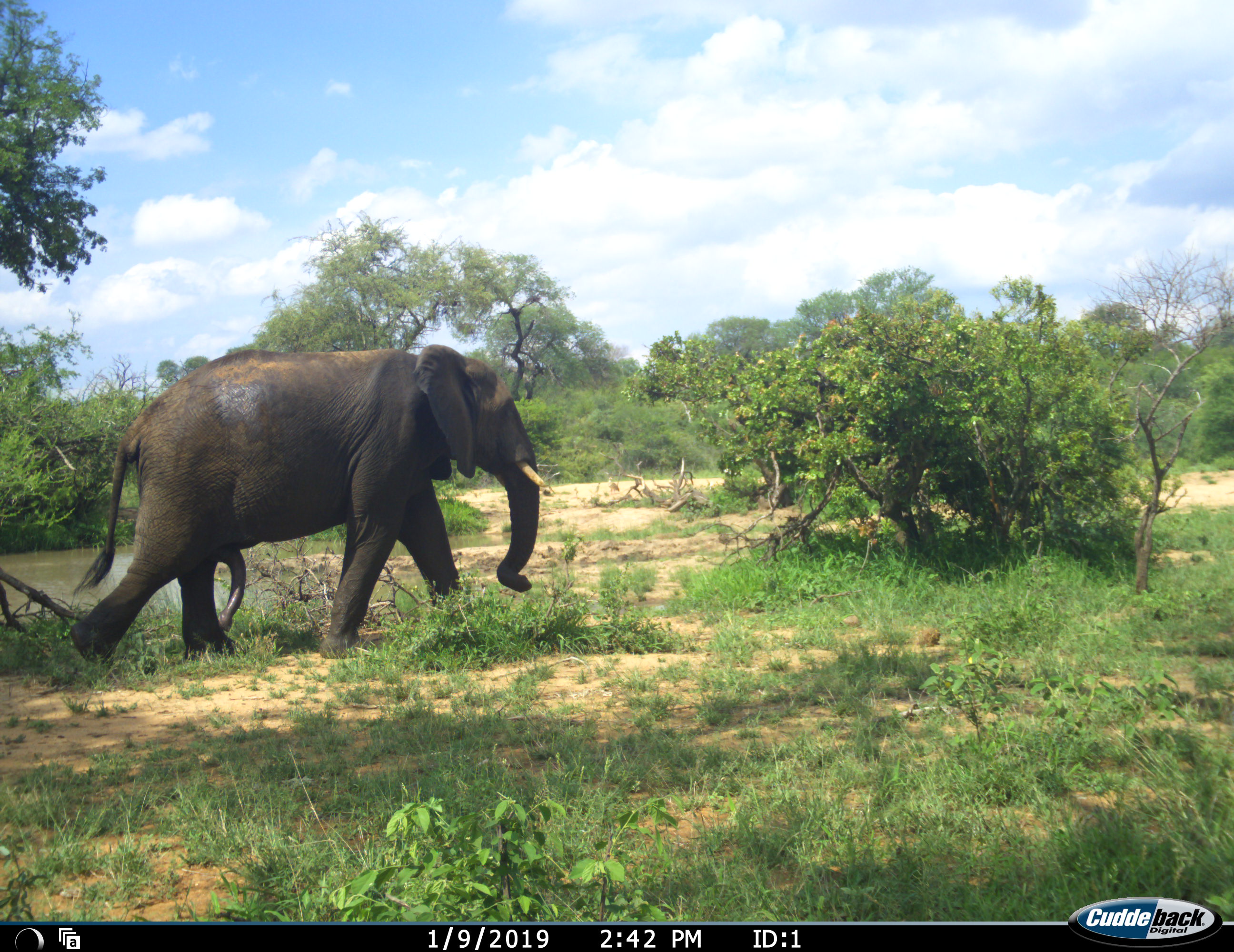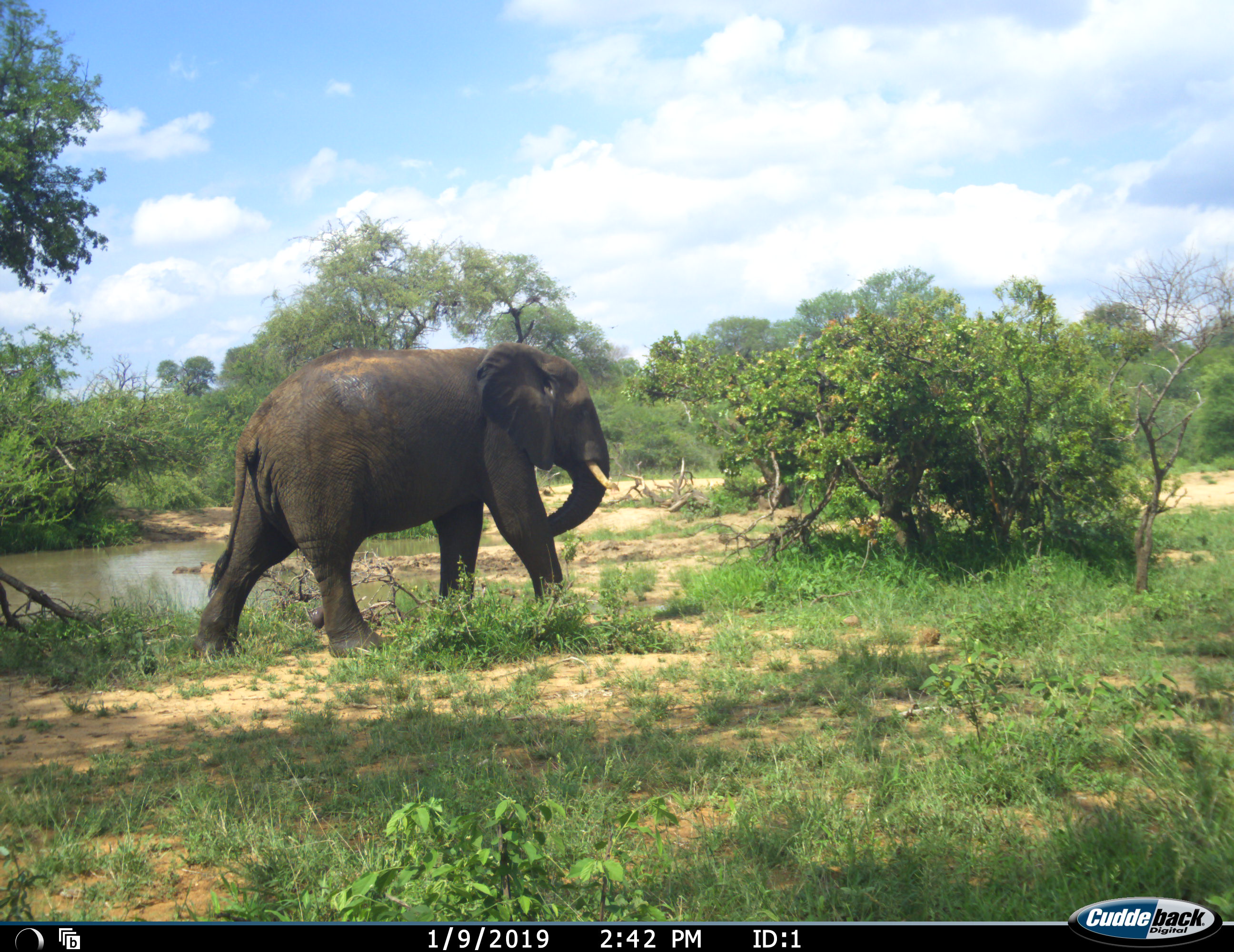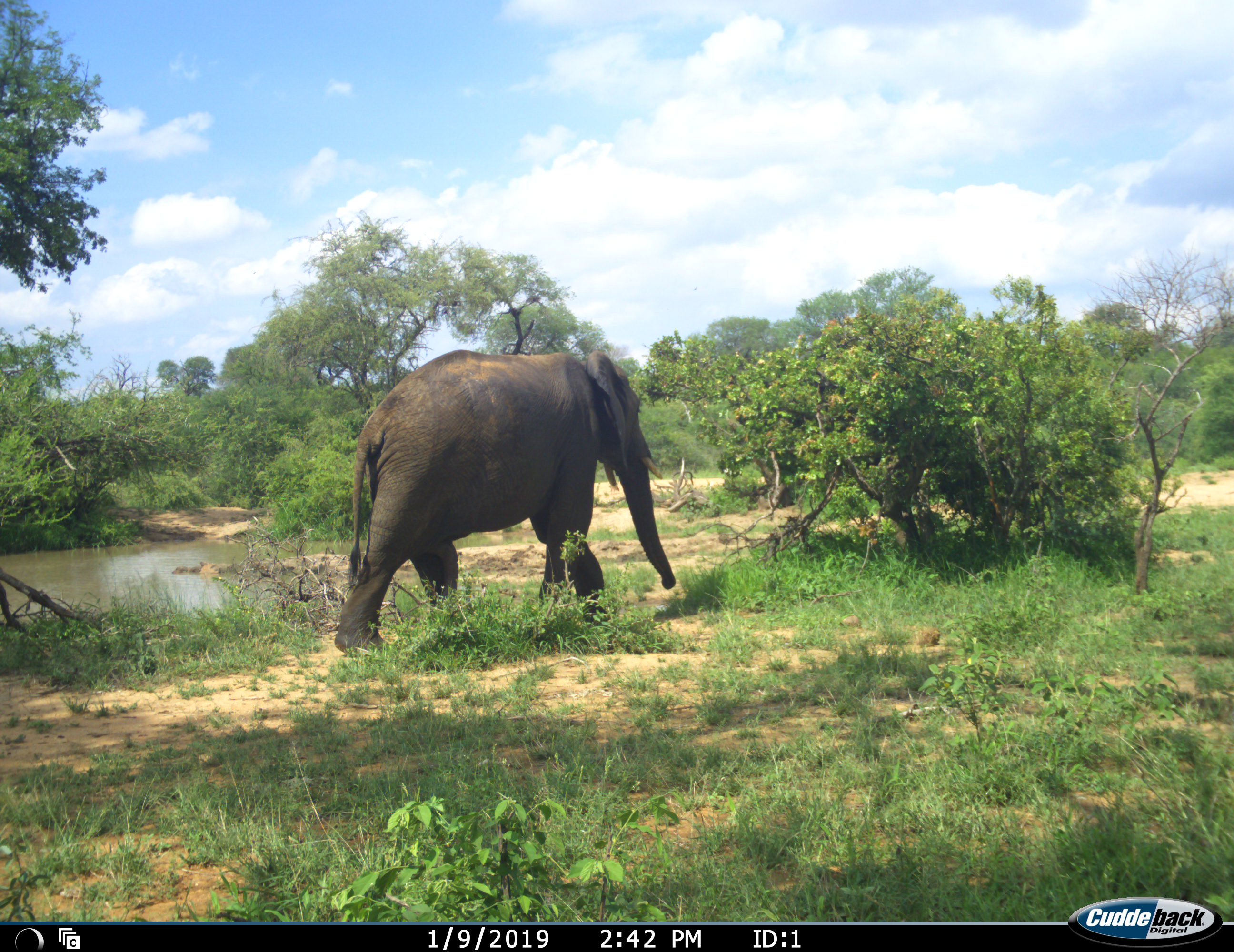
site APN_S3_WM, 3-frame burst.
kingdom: Animalia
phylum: Chordata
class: Mammalia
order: Proboscidea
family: Elephantidae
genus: Loxodonta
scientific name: Loxodonta africana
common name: african bush elephant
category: elephant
Elephant (african bush elephant) (Loxodonta africana), count 1. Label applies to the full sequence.